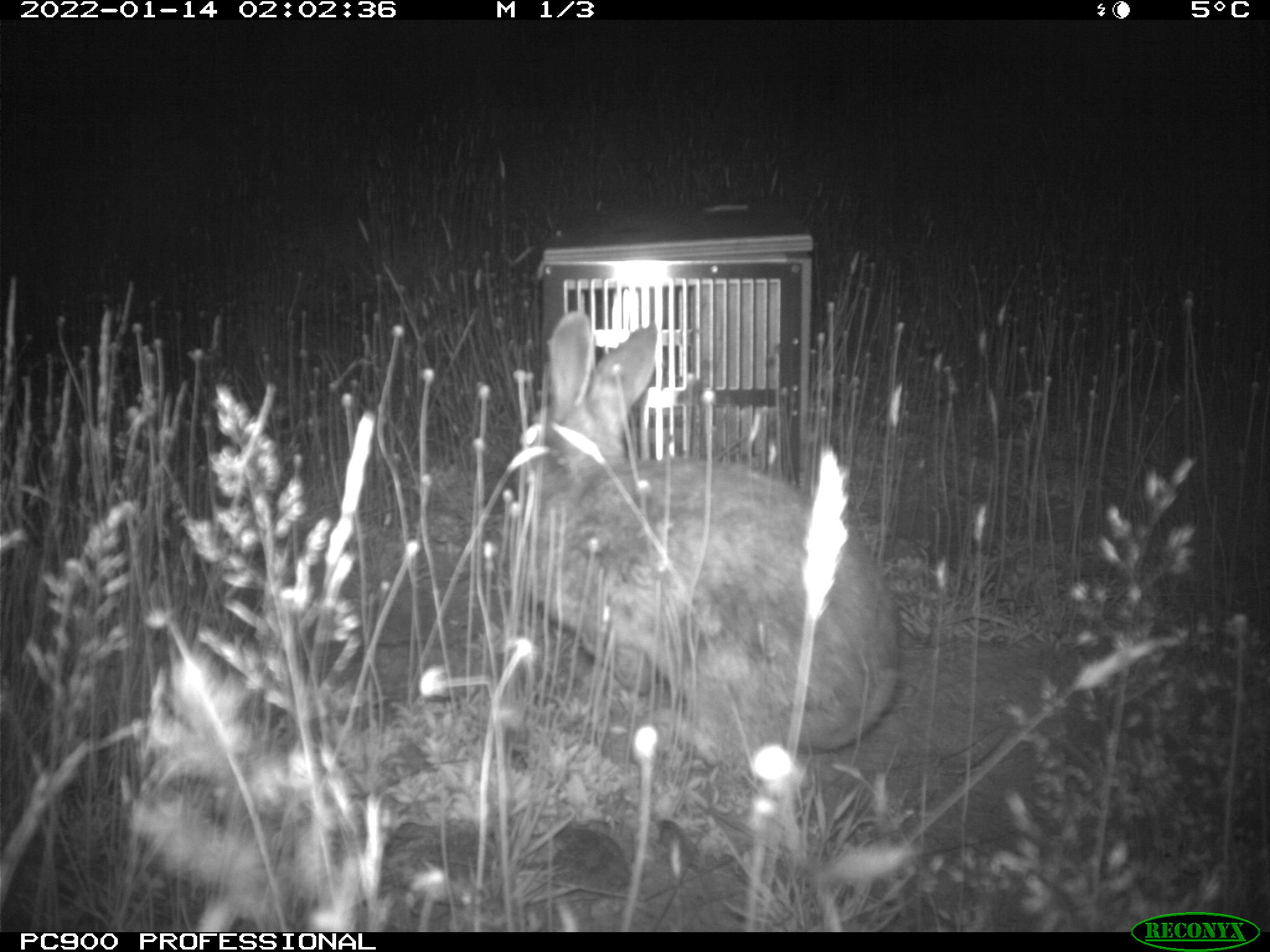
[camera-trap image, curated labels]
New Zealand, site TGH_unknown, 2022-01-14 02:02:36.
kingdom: Animalia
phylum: Chordata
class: Mammalia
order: Lagomorpha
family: Leporidae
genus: Oryctolagus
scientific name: Oryctolagus cuniculus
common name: european rabbit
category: rabbit